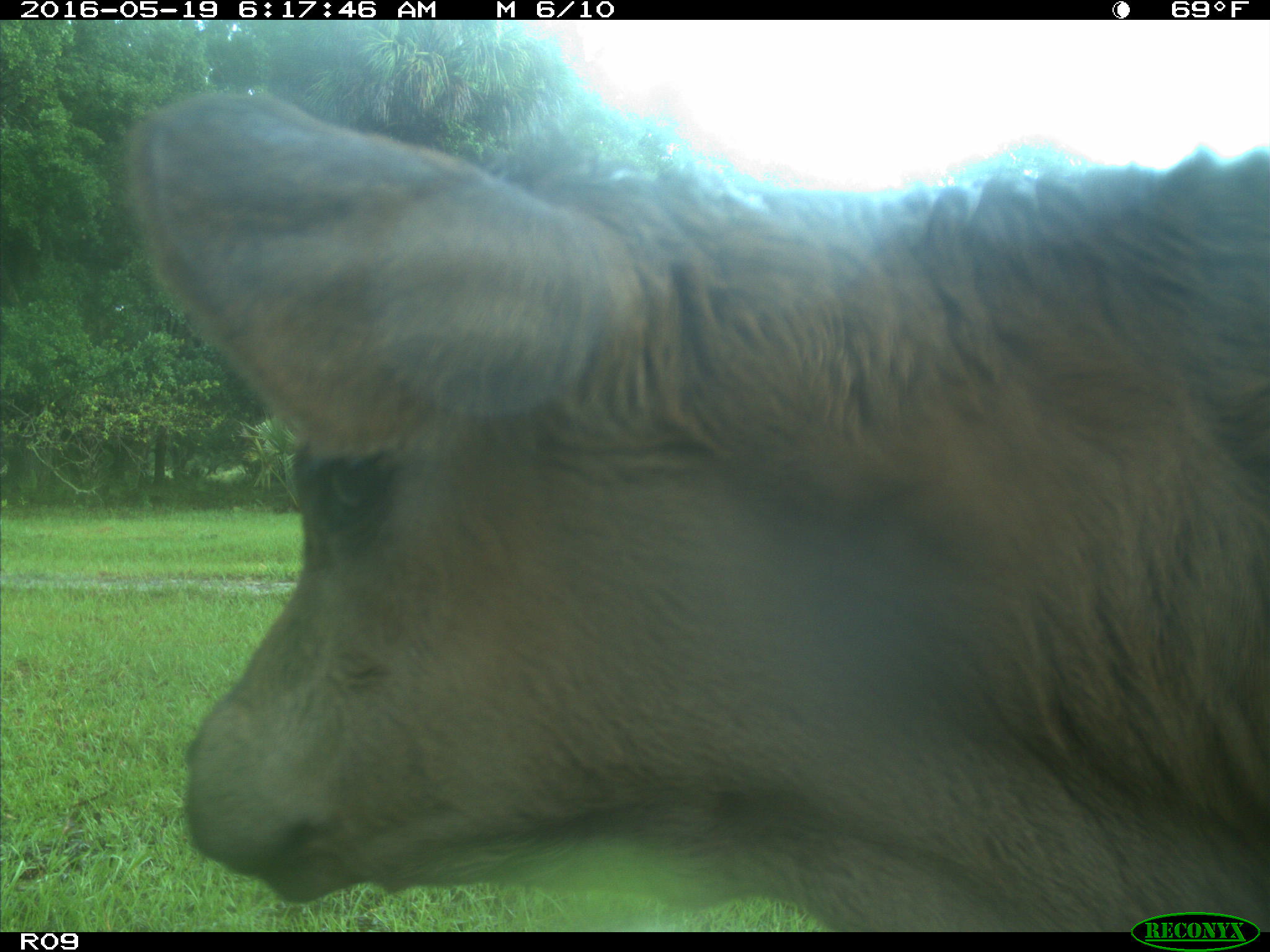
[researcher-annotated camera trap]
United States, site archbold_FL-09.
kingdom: Animalia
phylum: Chordata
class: Mammalia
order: Artiodactyla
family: Bovidae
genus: Bos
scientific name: Bos taurus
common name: domestic cow